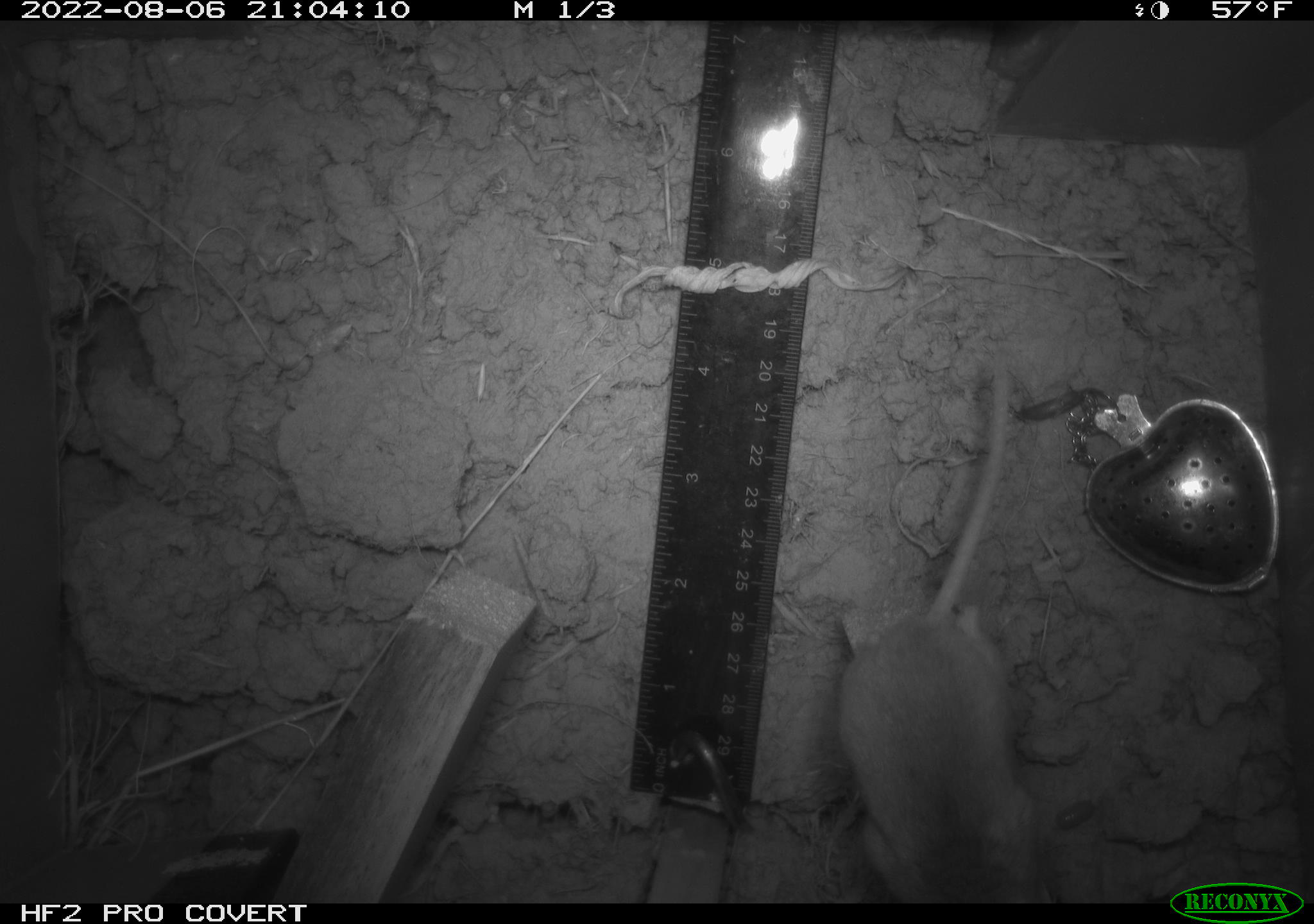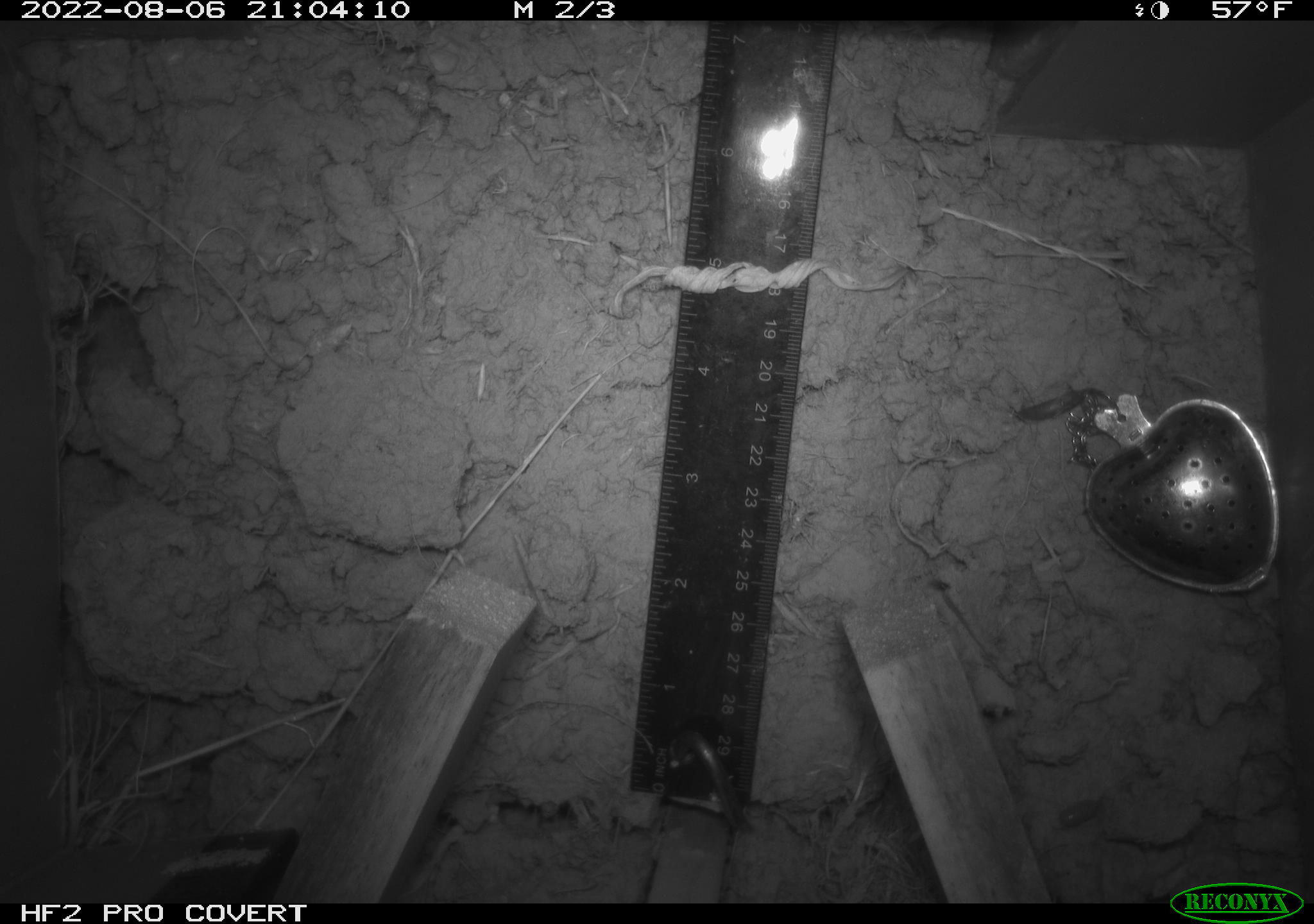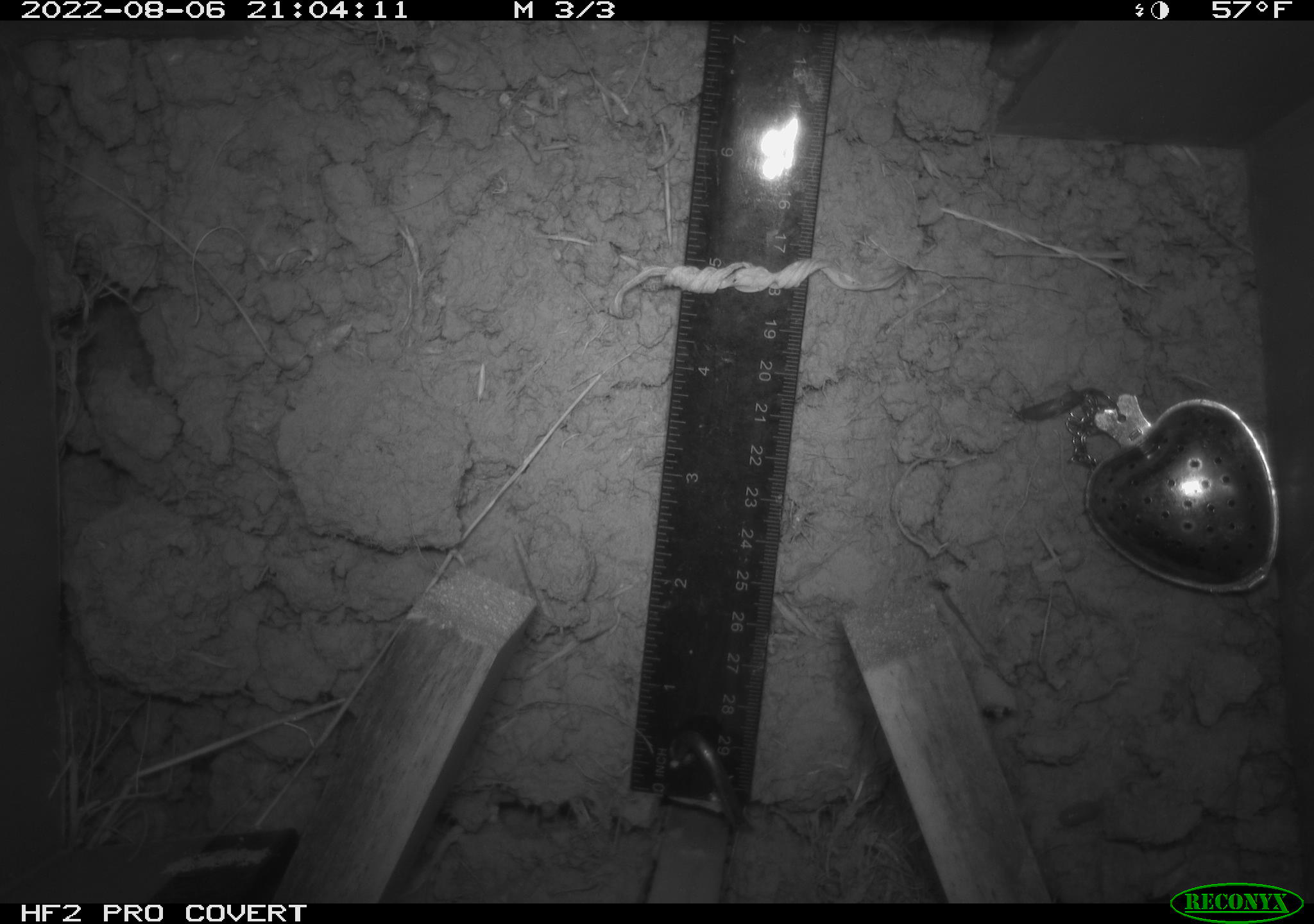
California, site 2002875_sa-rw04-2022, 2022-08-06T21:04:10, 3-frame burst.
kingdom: Animalia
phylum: Chordata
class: Mammalia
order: Rodentia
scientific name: Rodentia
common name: mouse species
Mouse species (Rodentia).